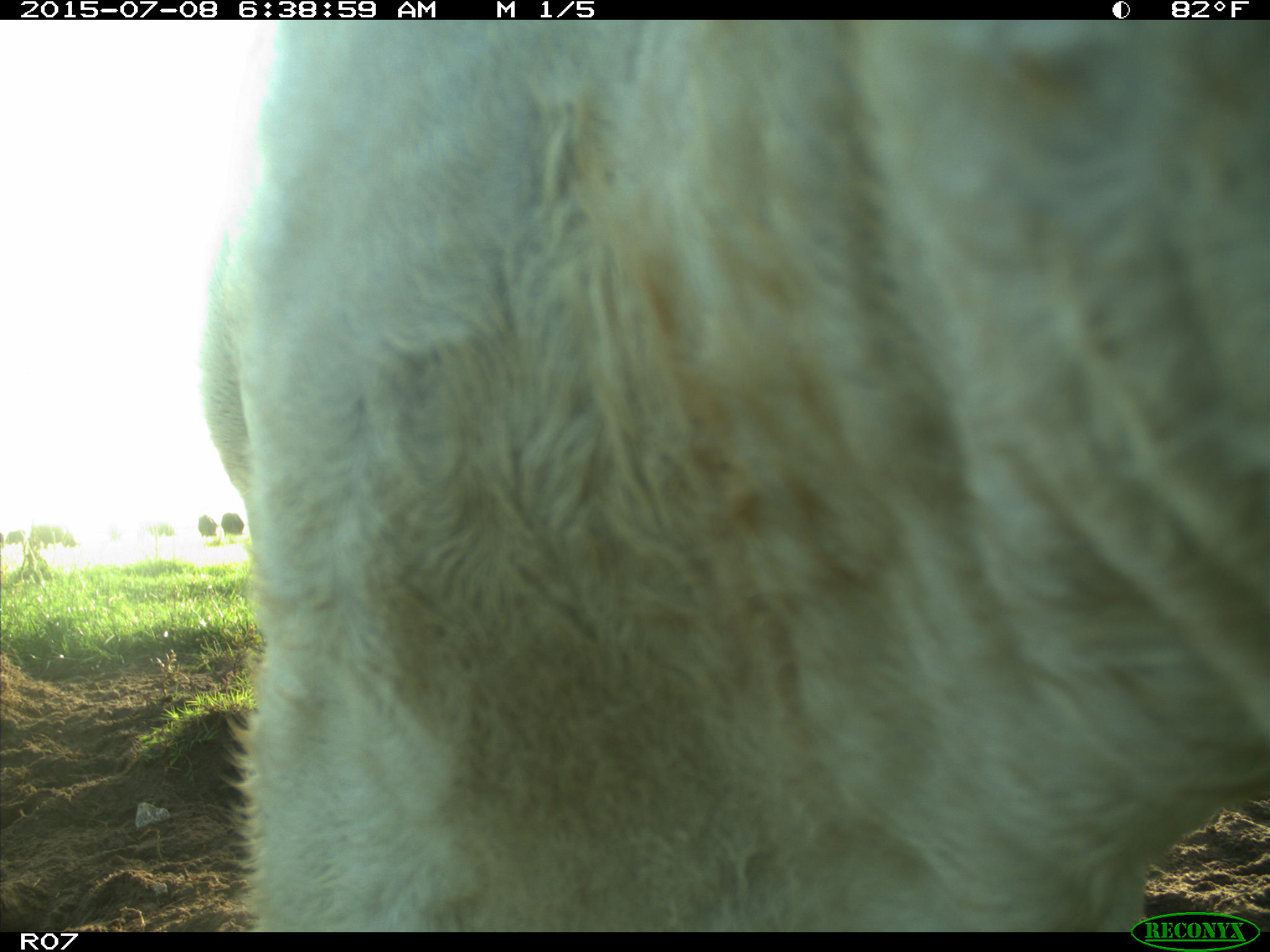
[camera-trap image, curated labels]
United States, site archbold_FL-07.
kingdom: Animalia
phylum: Chordata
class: Mammalia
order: Artiodactyla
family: Bovidae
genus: Bos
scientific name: Bos taurus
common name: domestic cow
Bos taurus (domestic cow).